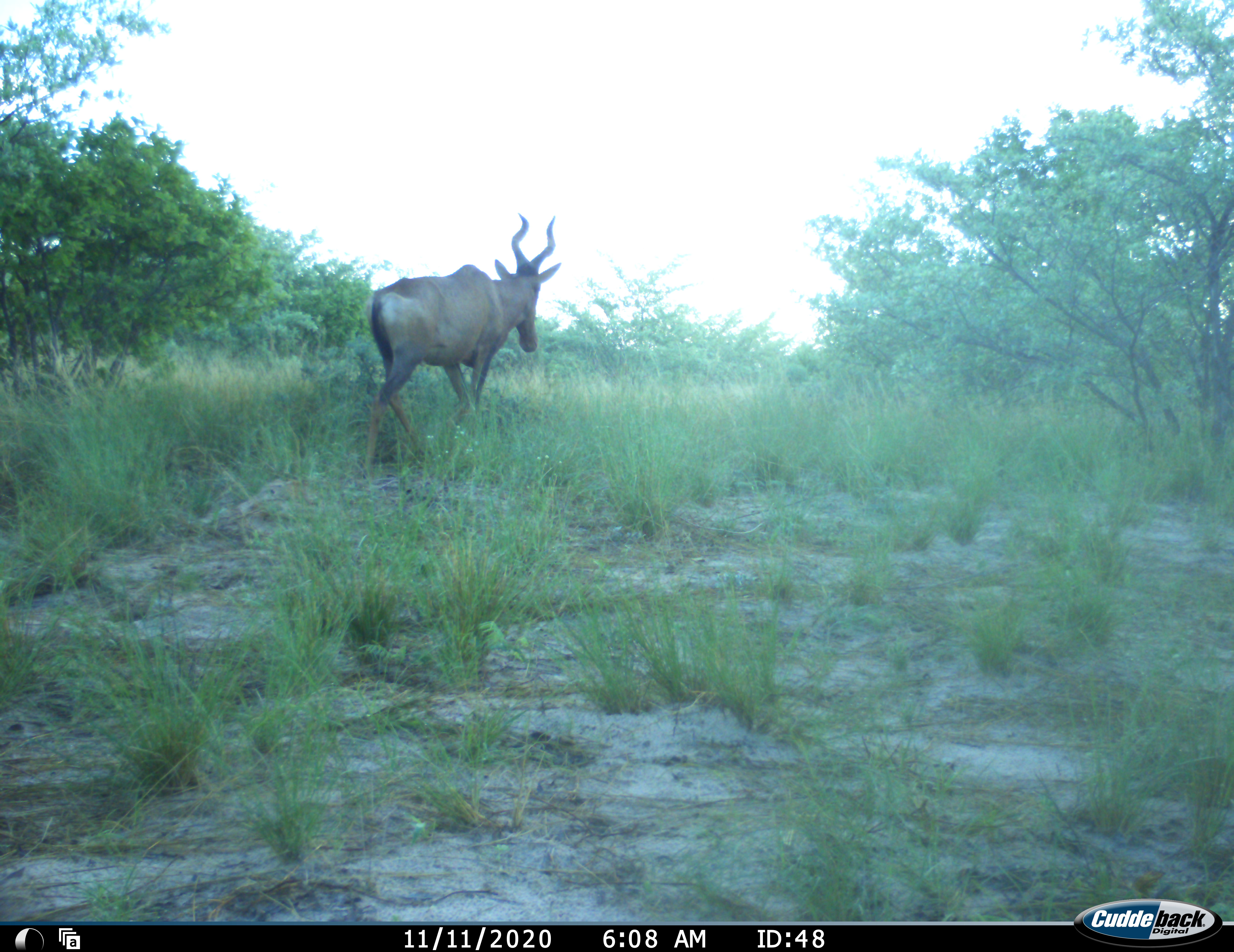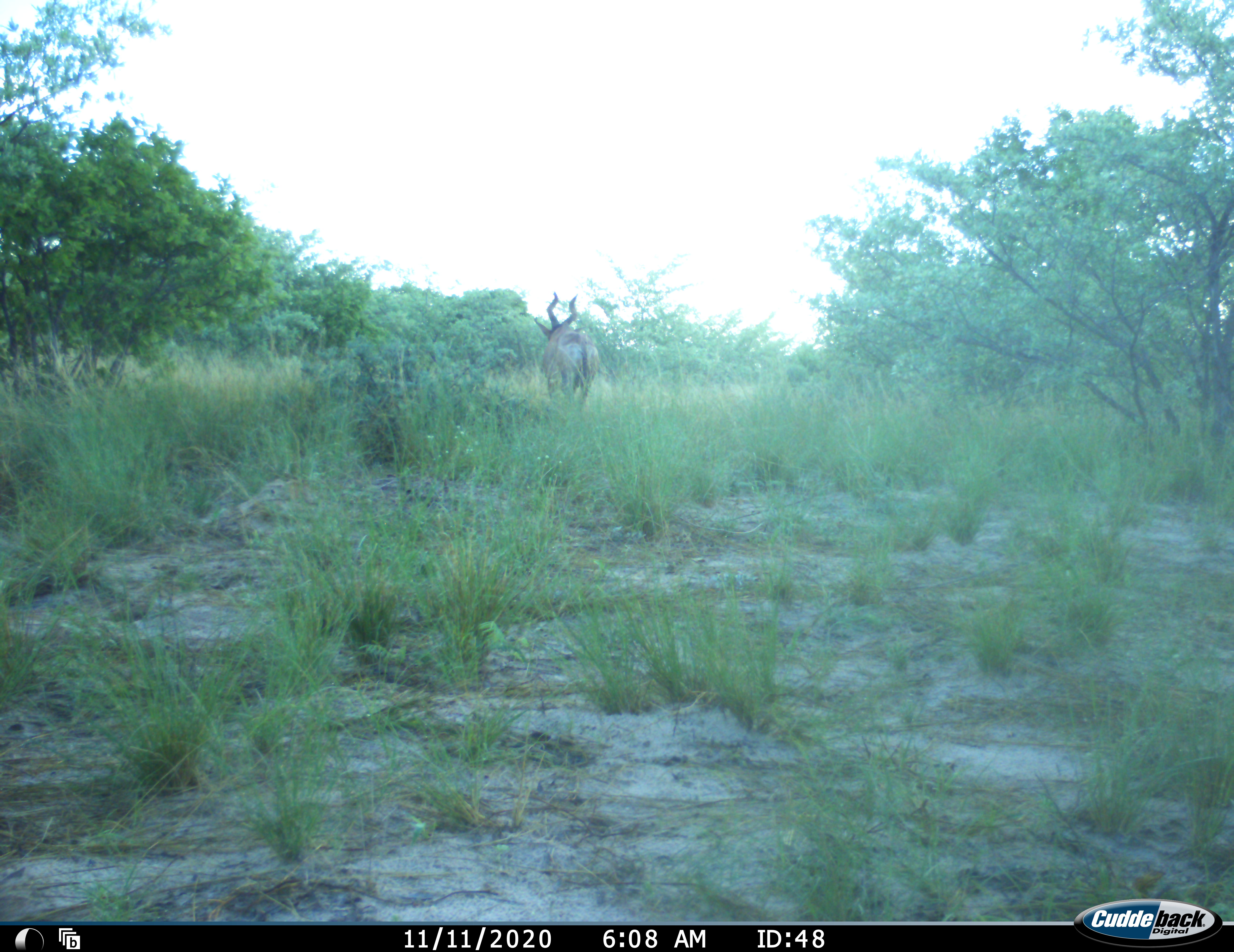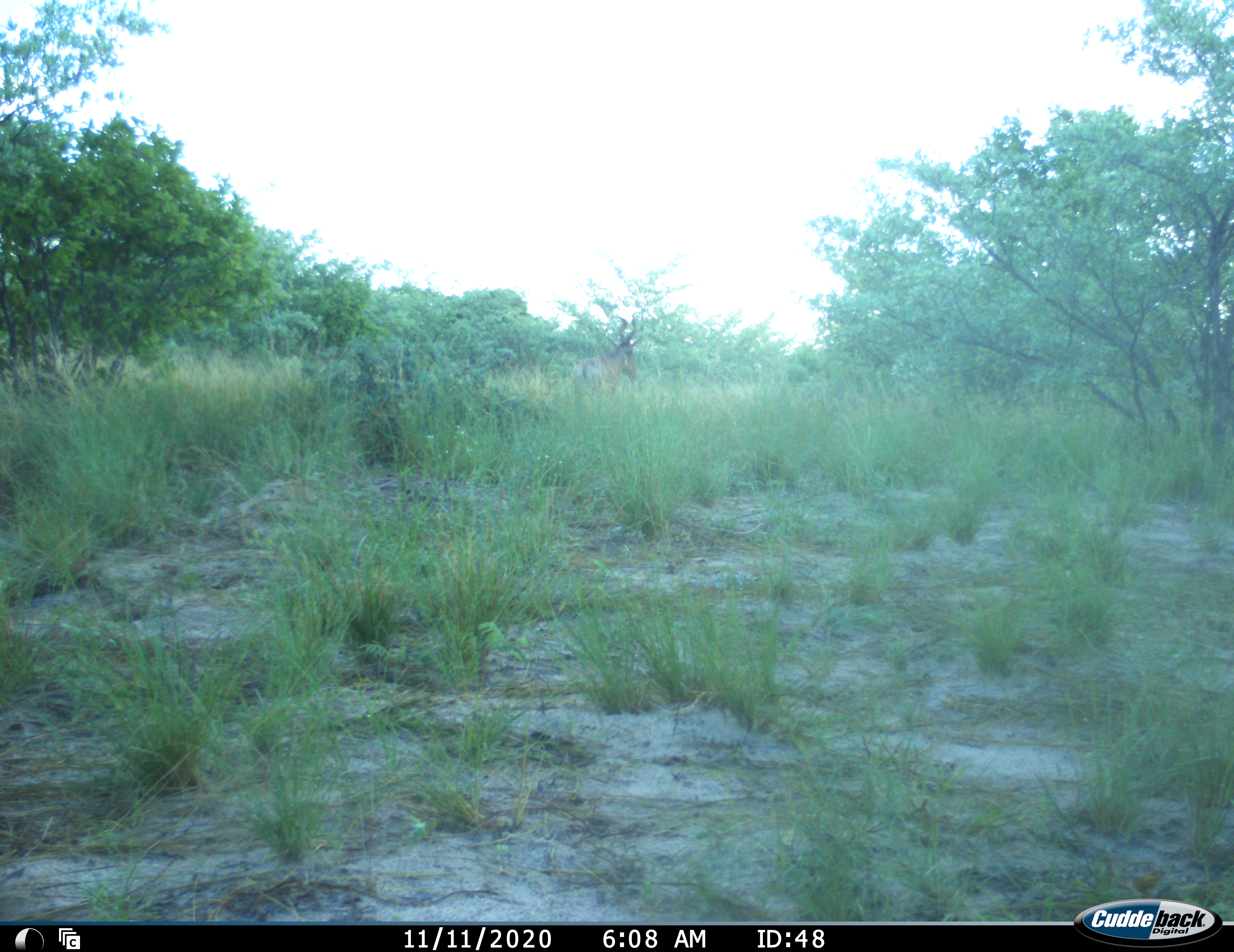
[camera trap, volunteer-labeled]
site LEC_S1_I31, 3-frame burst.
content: unidentified animal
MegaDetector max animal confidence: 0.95